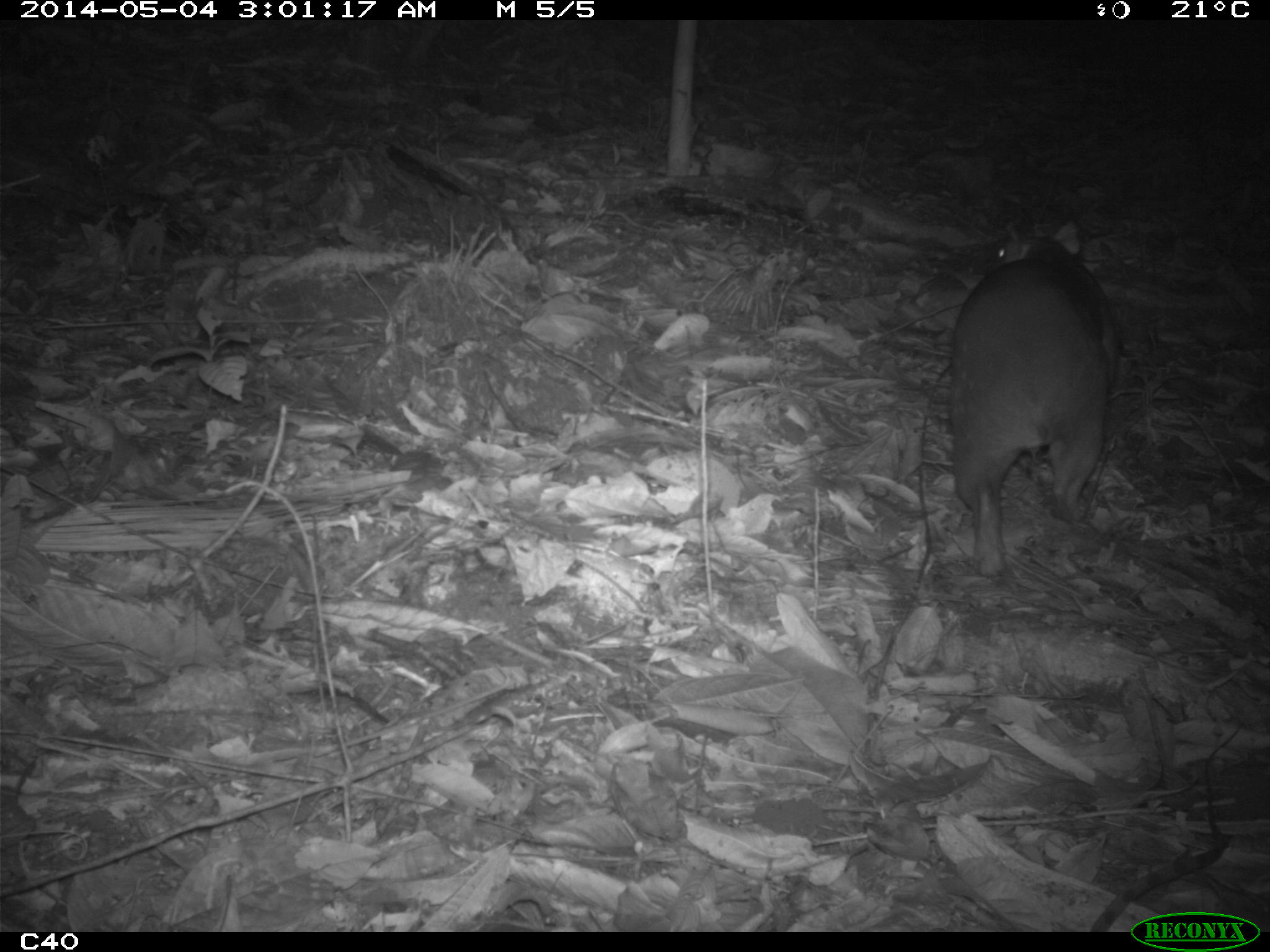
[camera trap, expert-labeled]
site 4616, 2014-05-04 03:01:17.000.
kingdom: Animalia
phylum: Chordata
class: Mammalia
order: Rodentia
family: Cuniculidae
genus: Cuniculus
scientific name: Cuniculus paca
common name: spotted paca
Cuniculus paca (spotted paca), count 1, age adult.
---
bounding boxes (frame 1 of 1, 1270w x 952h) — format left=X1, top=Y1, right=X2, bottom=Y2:
cuniculus paca: left=943, top=219, right=1120, bottom=579